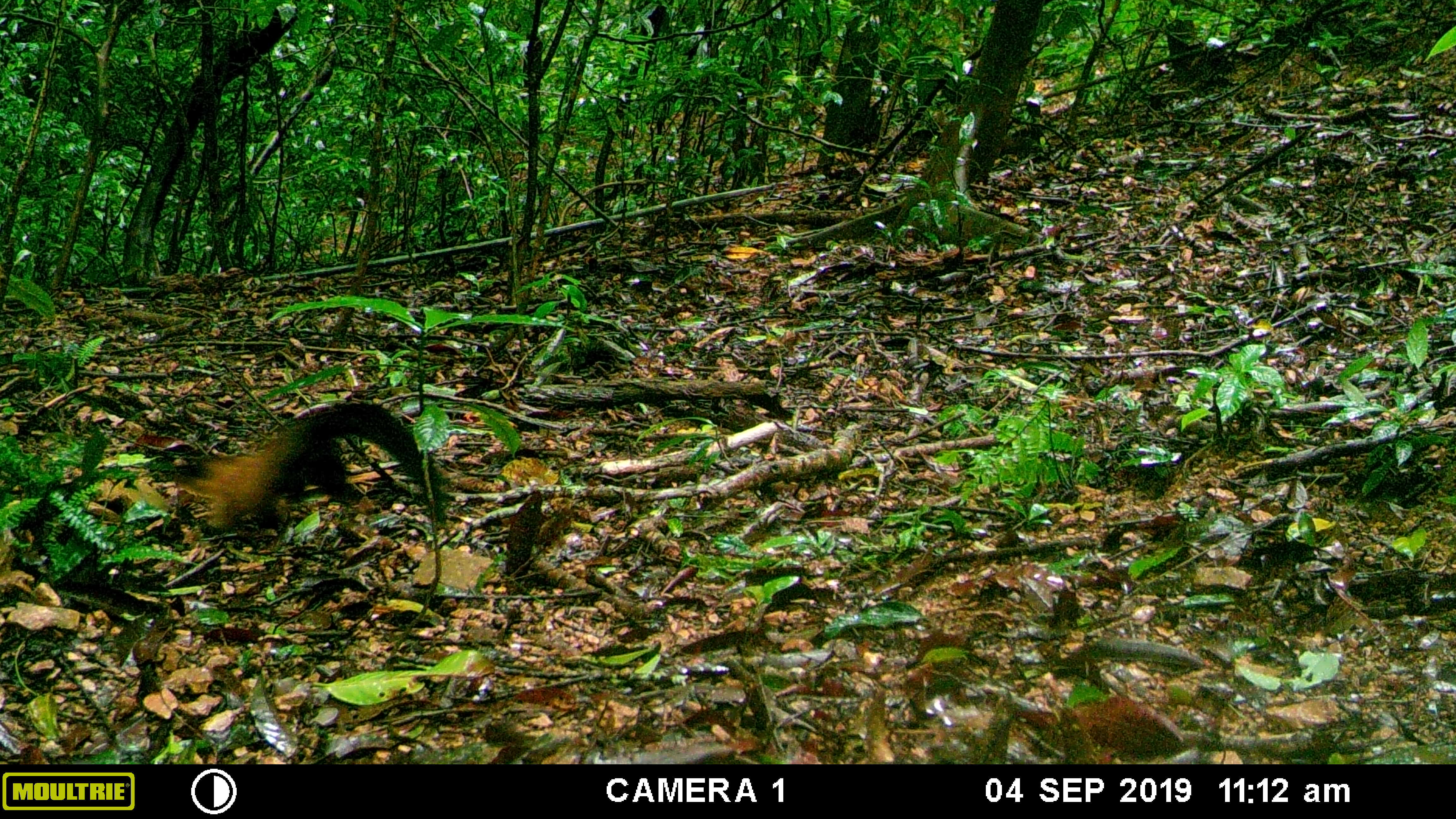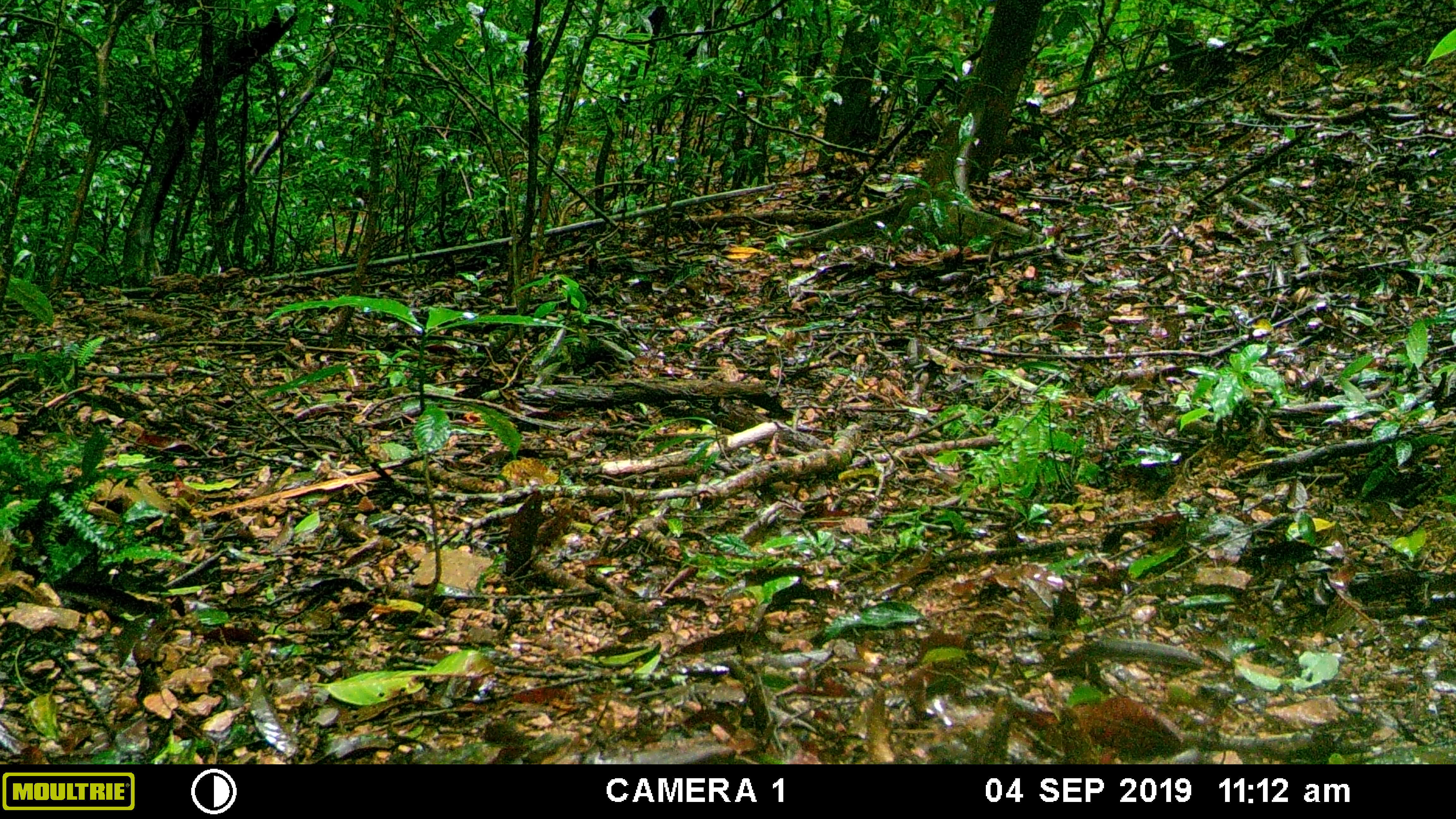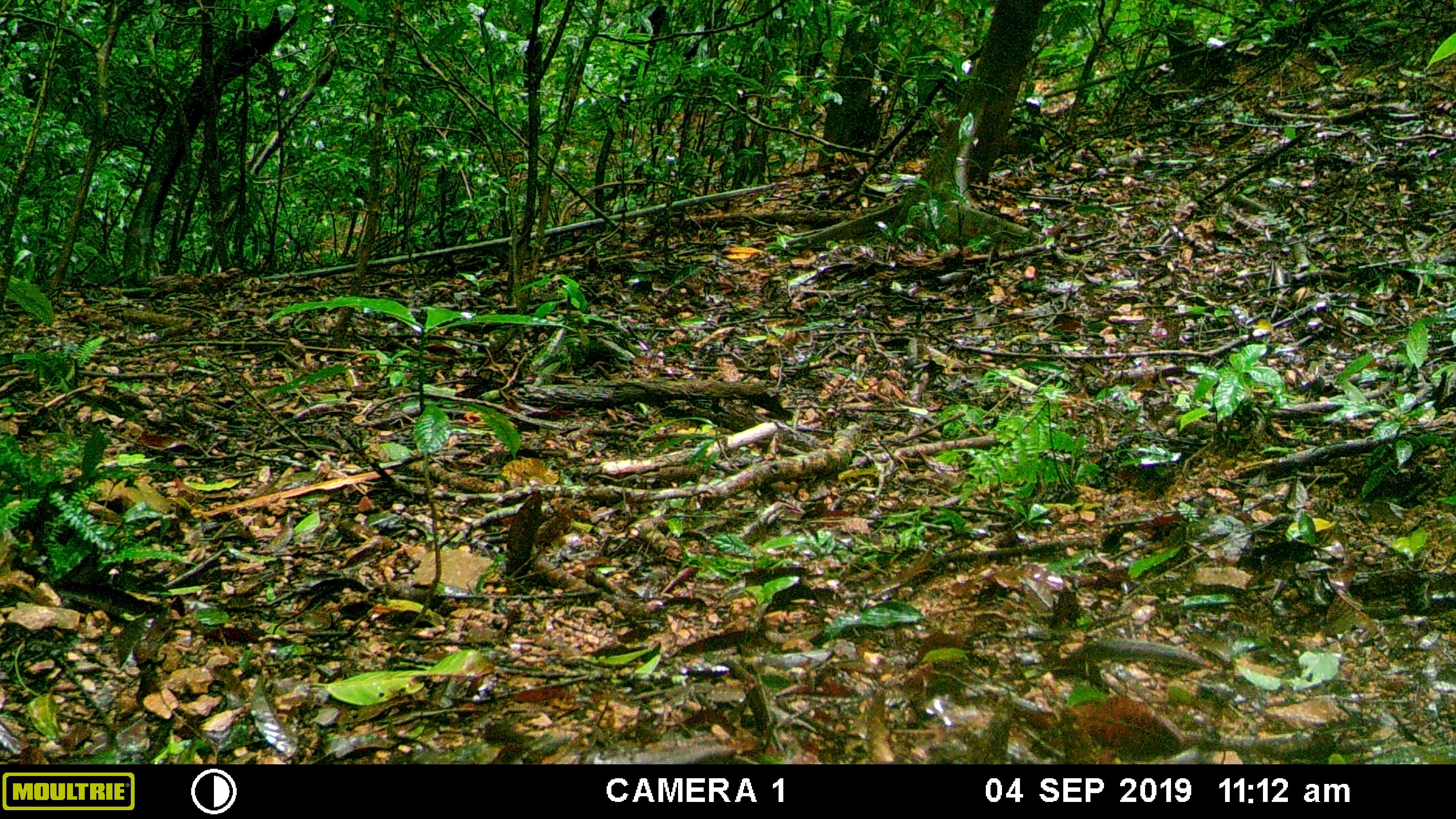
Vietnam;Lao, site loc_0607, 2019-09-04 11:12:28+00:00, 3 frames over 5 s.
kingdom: Animalia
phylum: Chordata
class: Mammalia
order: Carnivora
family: Mustelidae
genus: Martes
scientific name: Martes flavigula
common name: yellow-throated marten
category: yellow throated marten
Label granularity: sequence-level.